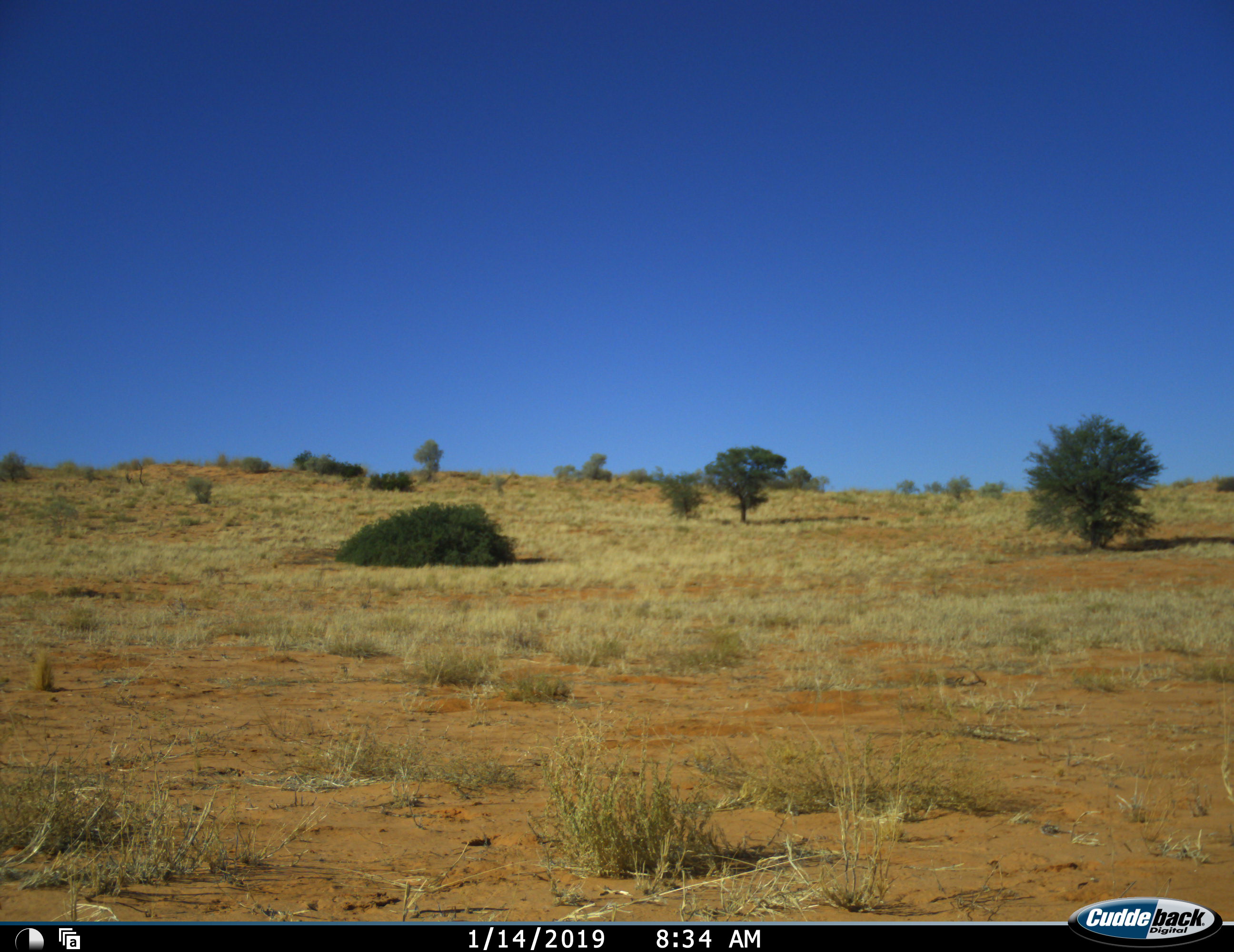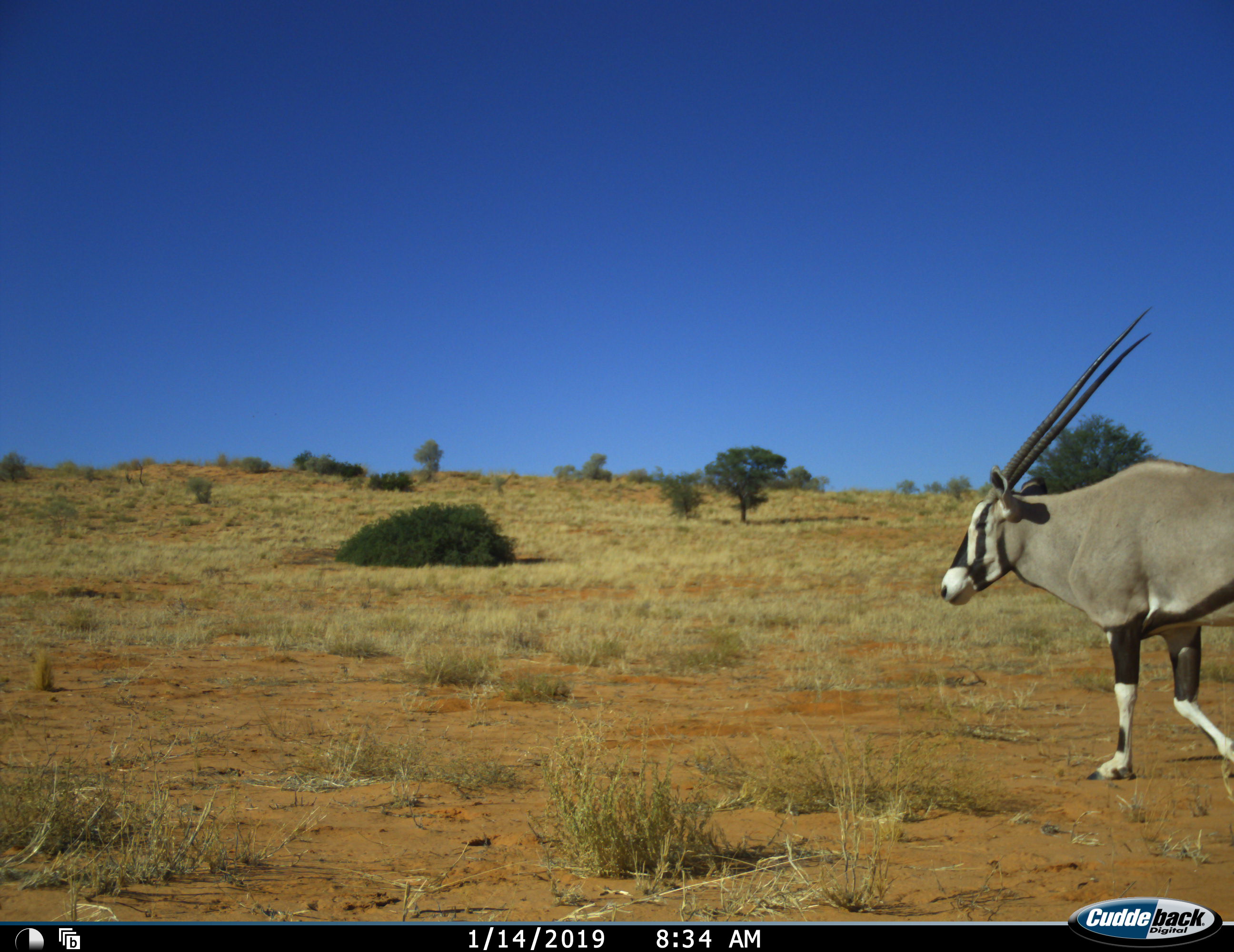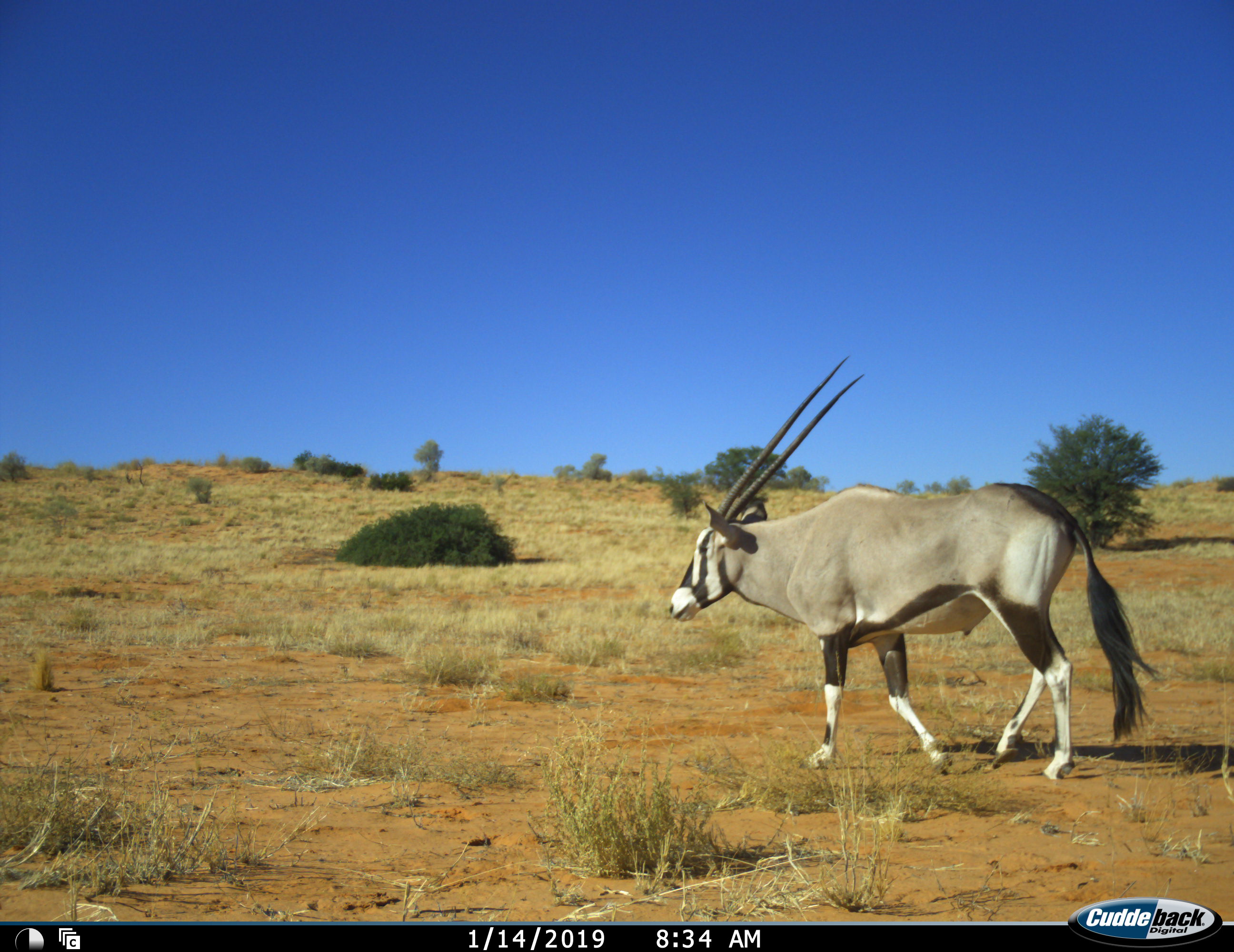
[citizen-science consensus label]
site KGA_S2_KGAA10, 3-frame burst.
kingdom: Animalia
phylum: Chordata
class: Mammalia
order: Artiodactyla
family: Bovidae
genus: Oryx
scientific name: Oryx gazella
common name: gemsbok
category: oryx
Oryx (gemsbok) (Oryx gazella), count 1. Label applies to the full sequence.